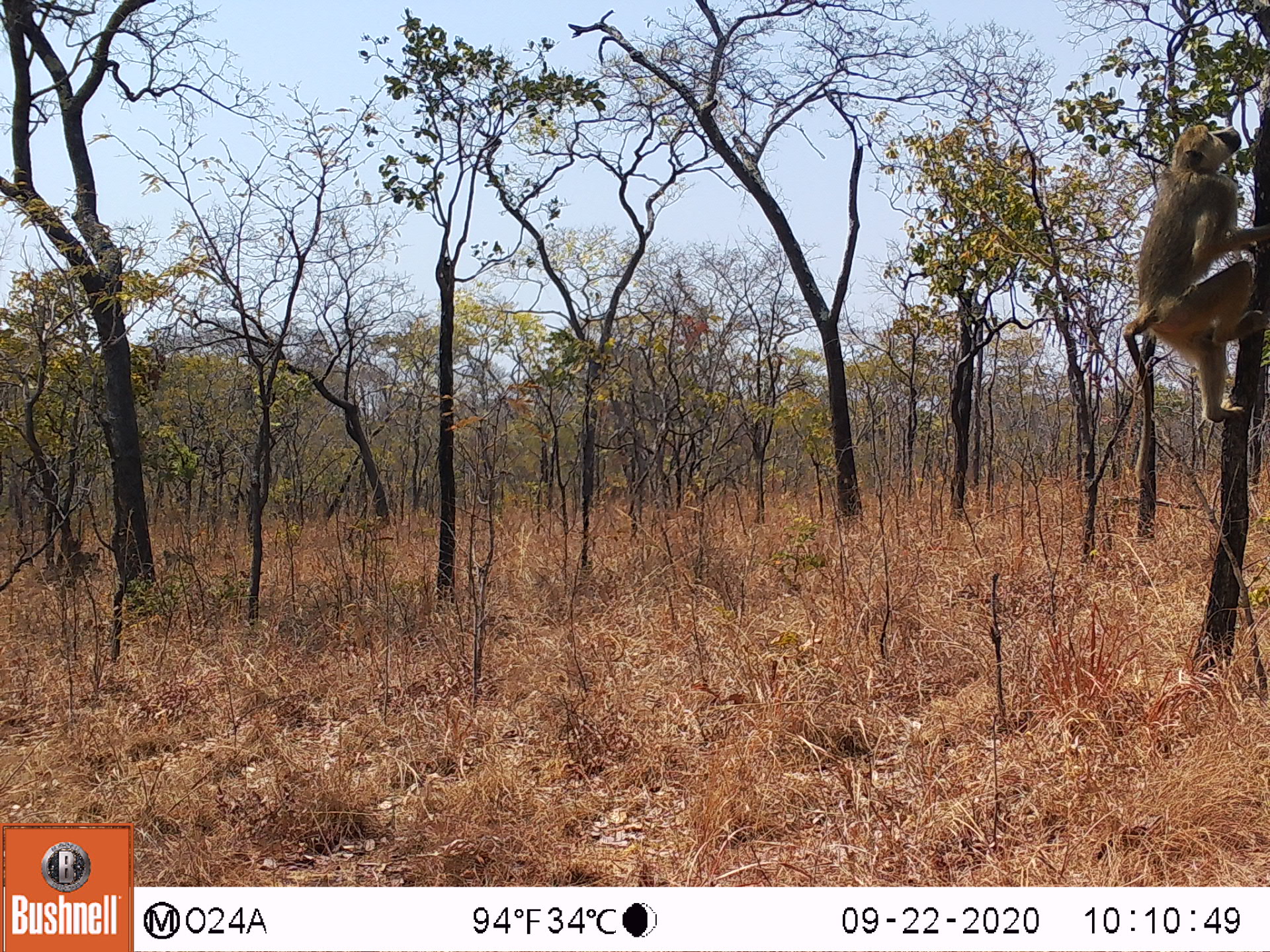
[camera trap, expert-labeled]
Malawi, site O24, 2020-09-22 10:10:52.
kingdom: Animalia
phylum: Chordata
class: Mammalia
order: Primates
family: Cercopithecidae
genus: Papio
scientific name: Papio cynocephalus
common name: yellow baboon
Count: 1.